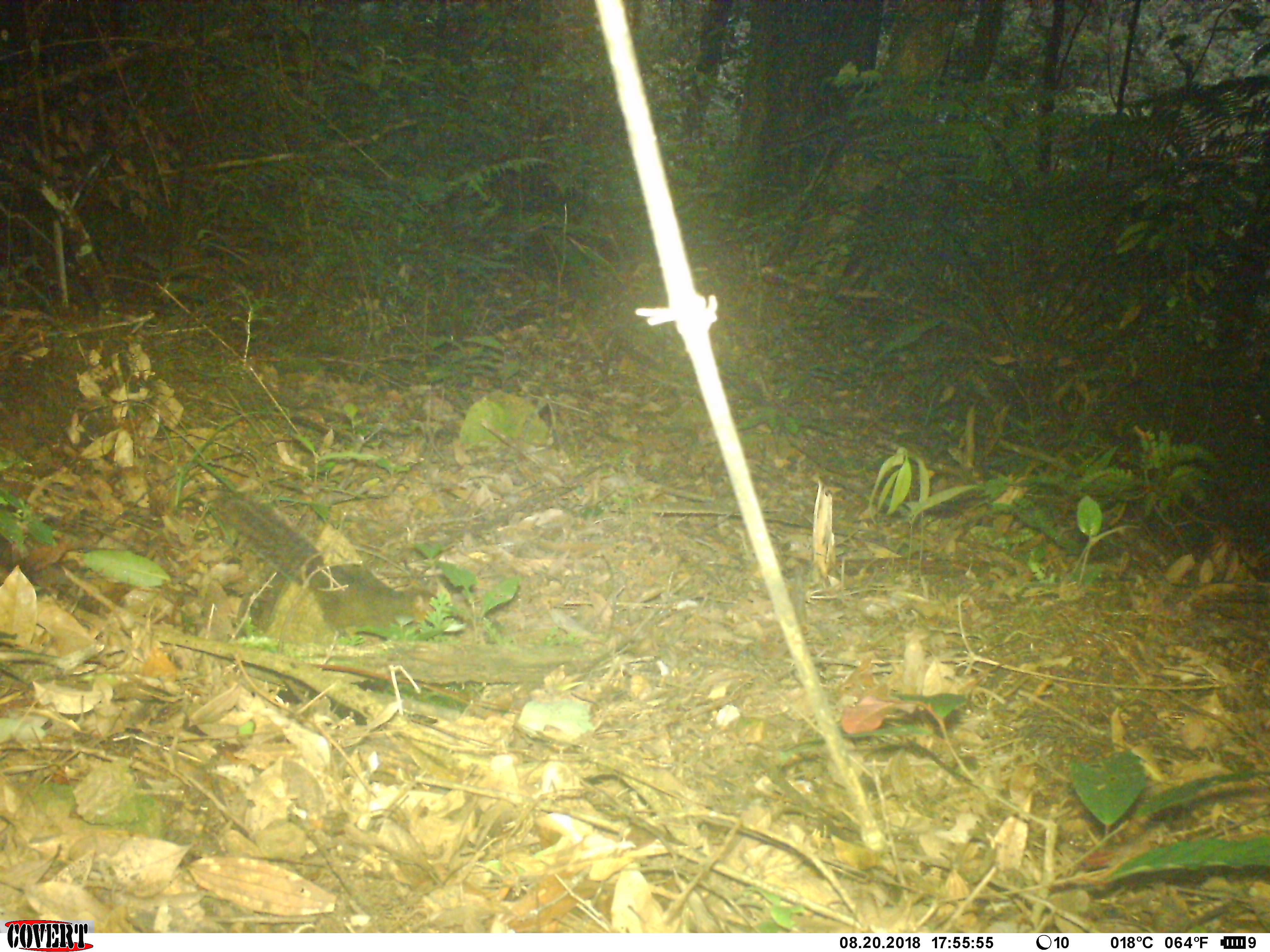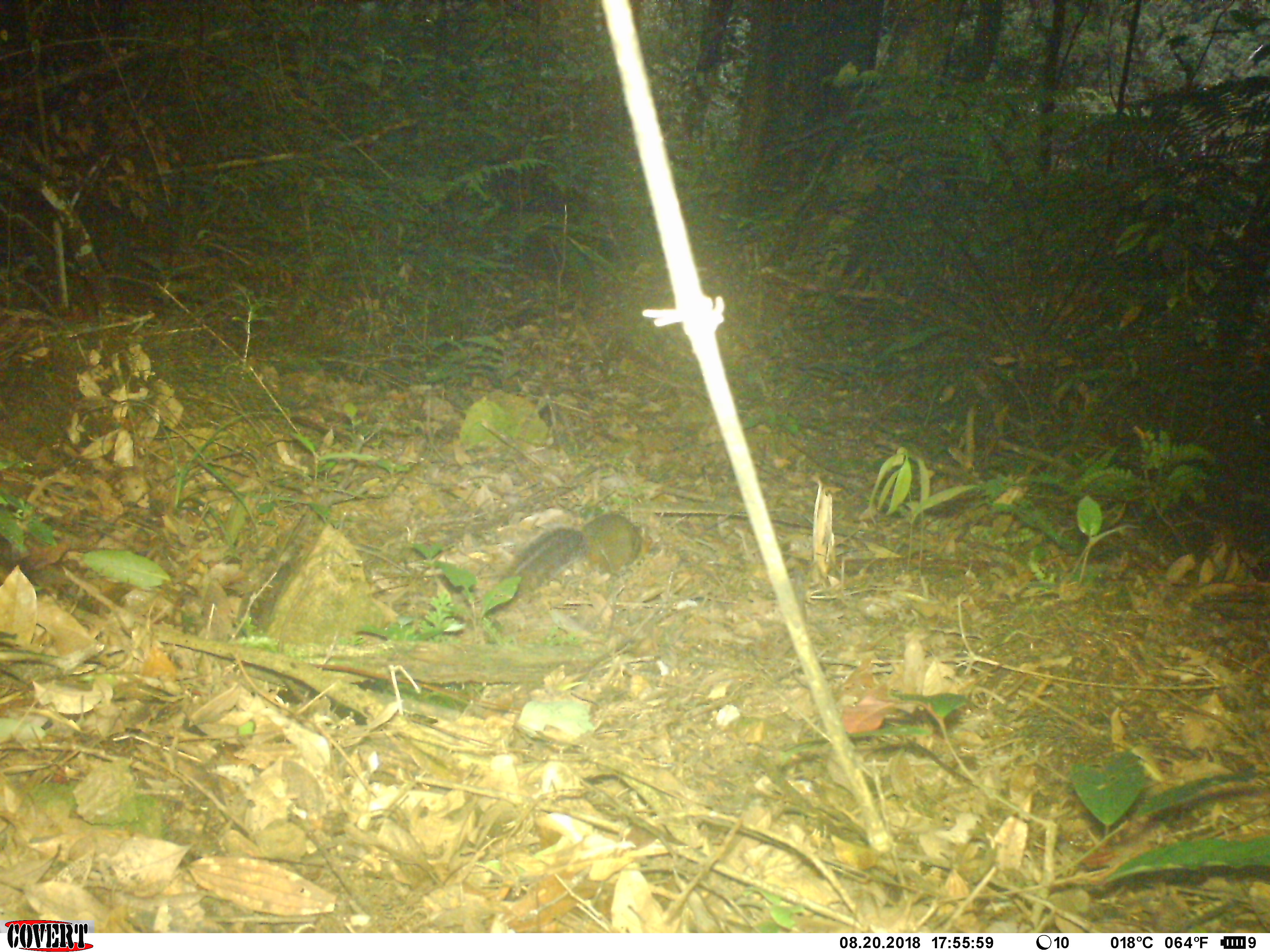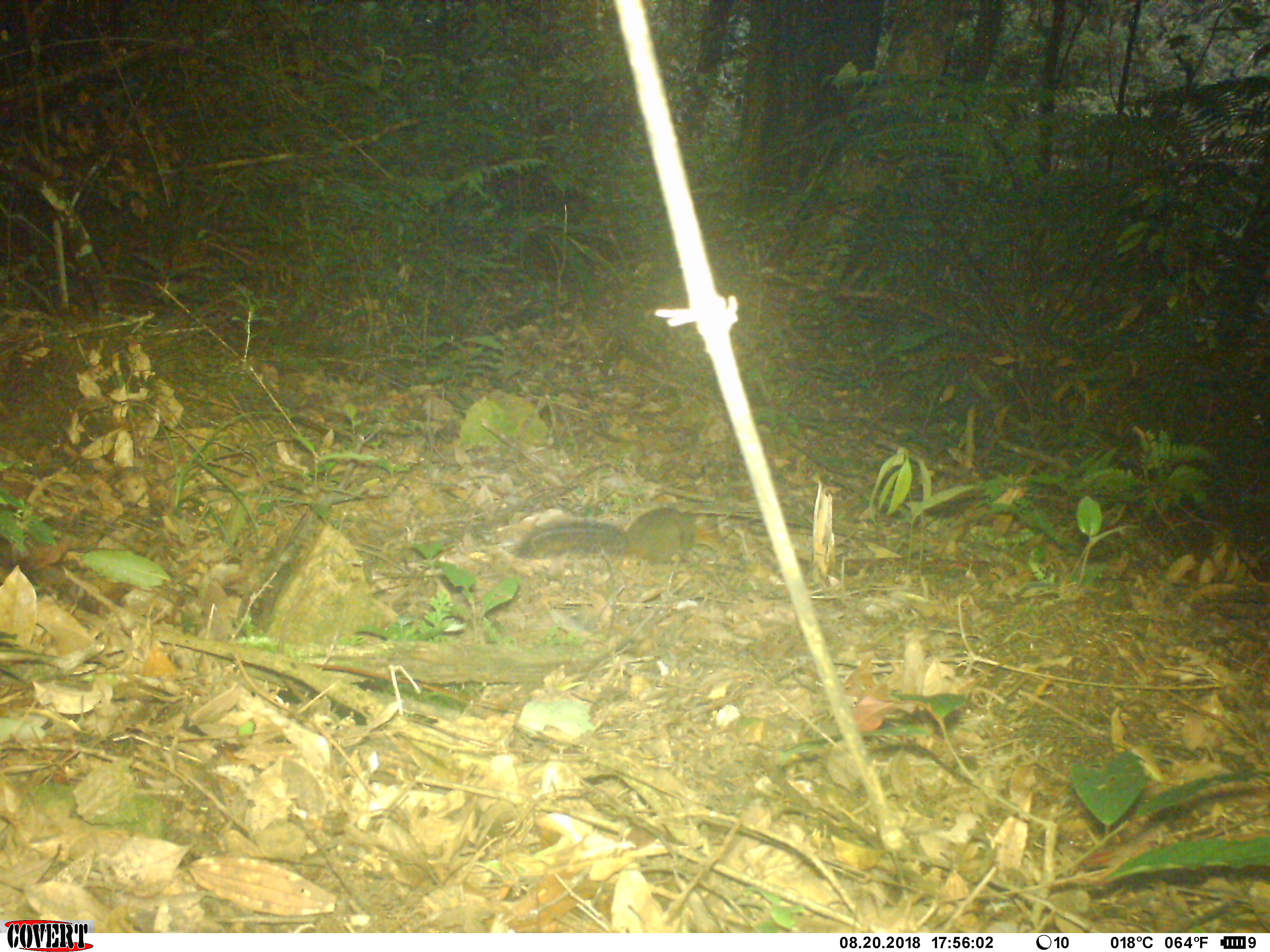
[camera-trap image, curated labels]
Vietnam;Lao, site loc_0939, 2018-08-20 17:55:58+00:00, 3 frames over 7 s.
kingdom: Animalia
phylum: Chordata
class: Mammalia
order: Rodentia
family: Sciuridae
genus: Dremomys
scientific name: Dremomys rufigenis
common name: red-cheeked squirrel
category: red cheeked squirrel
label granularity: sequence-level